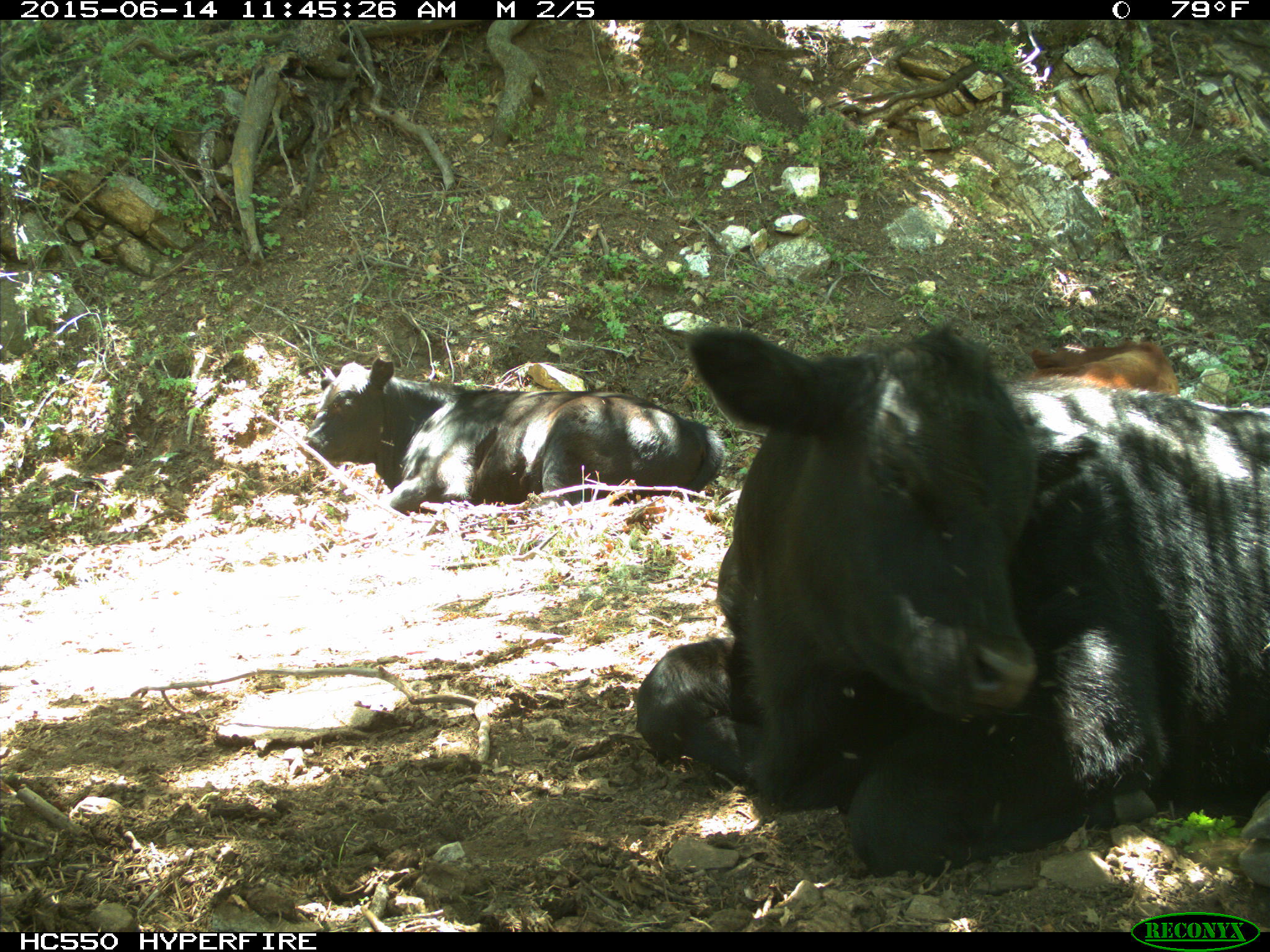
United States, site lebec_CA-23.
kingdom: Animalia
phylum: Chordata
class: Mammalia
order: Artiodactyla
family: Bovidae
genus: Bos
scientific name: Bos taurus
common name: domestic cow